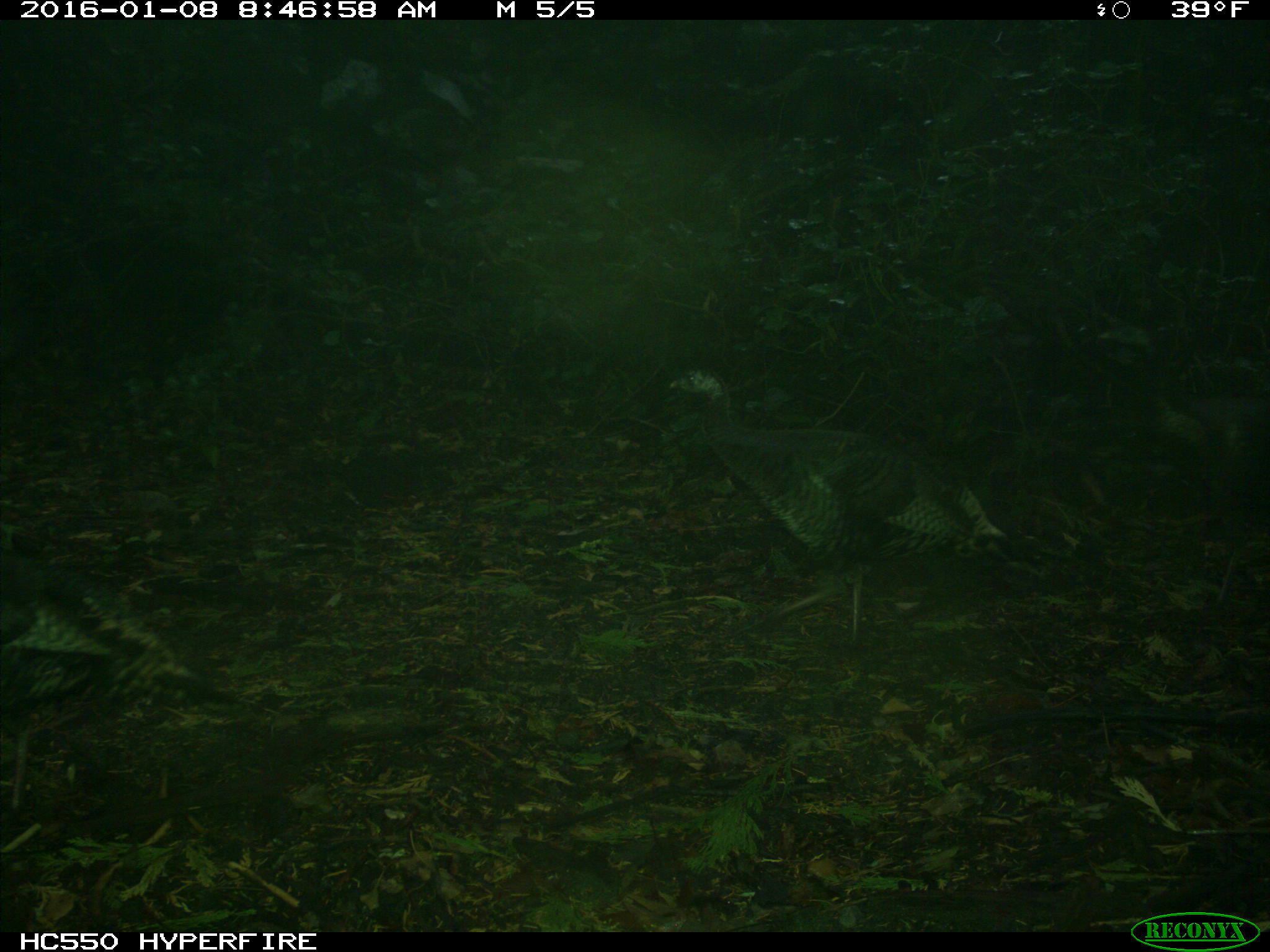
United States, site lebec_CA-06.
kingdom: Animalia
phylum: Chordata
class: Aves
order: Galliformes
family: Phasianidae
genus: Meleagris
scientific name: Meleagris gallopavo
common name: wild turkey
Meleagris gallopavo (wild turkey).